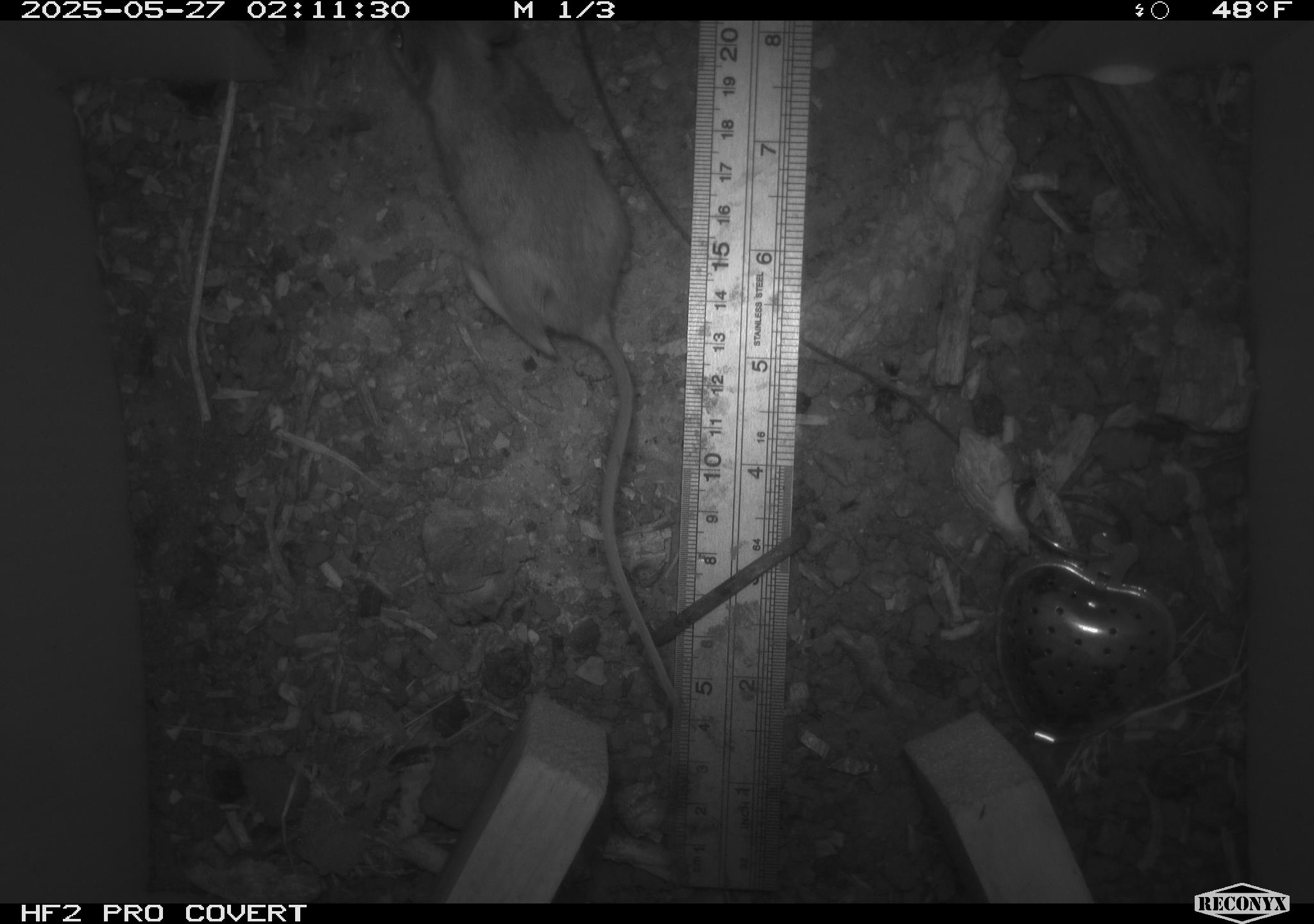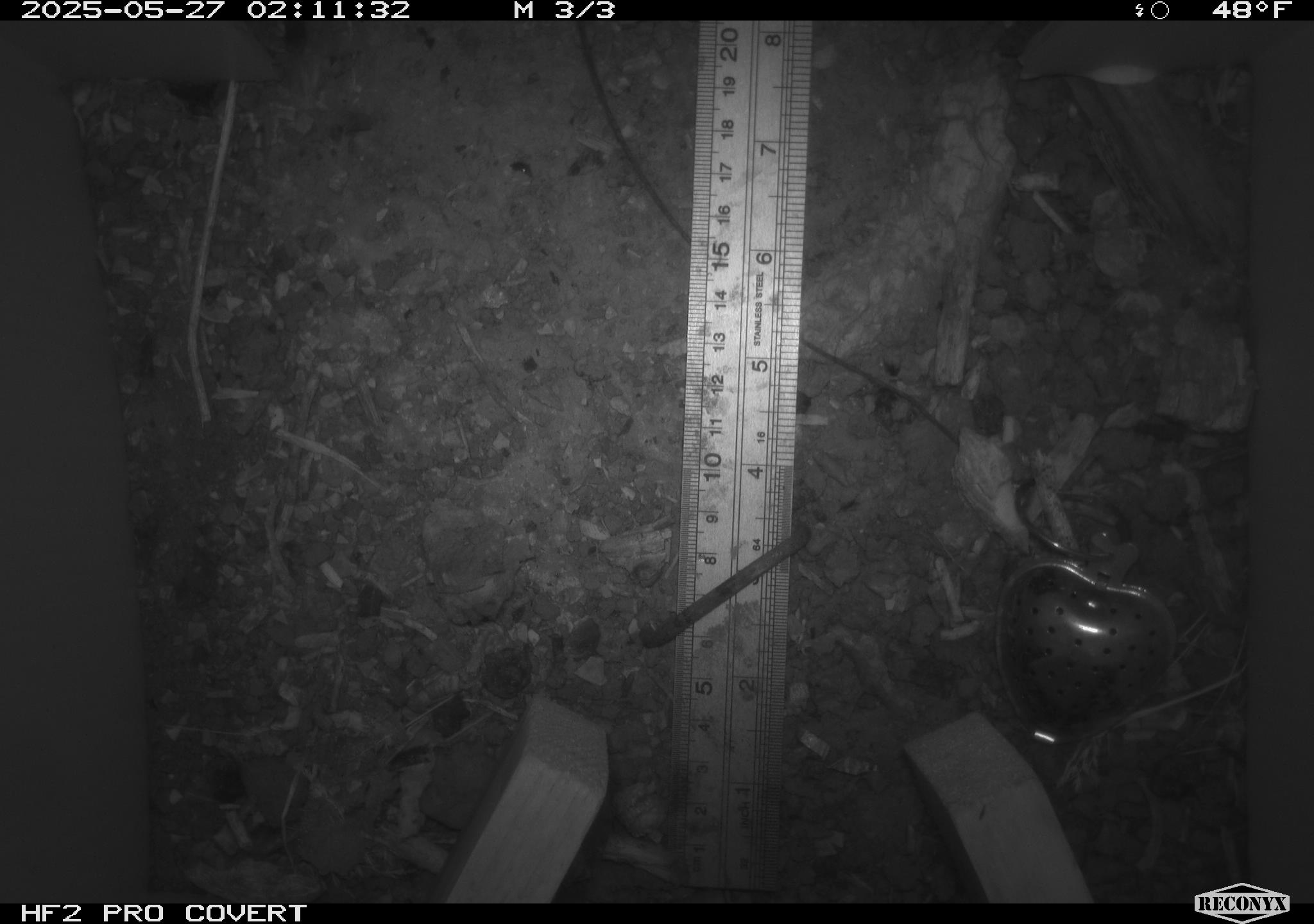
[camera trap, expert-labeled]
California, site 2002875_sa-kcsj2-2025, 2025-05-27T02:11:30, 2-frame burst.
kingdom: Animalia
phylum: Chordata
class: Mammalia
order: Rodentia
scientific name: Rodentia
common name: rodent